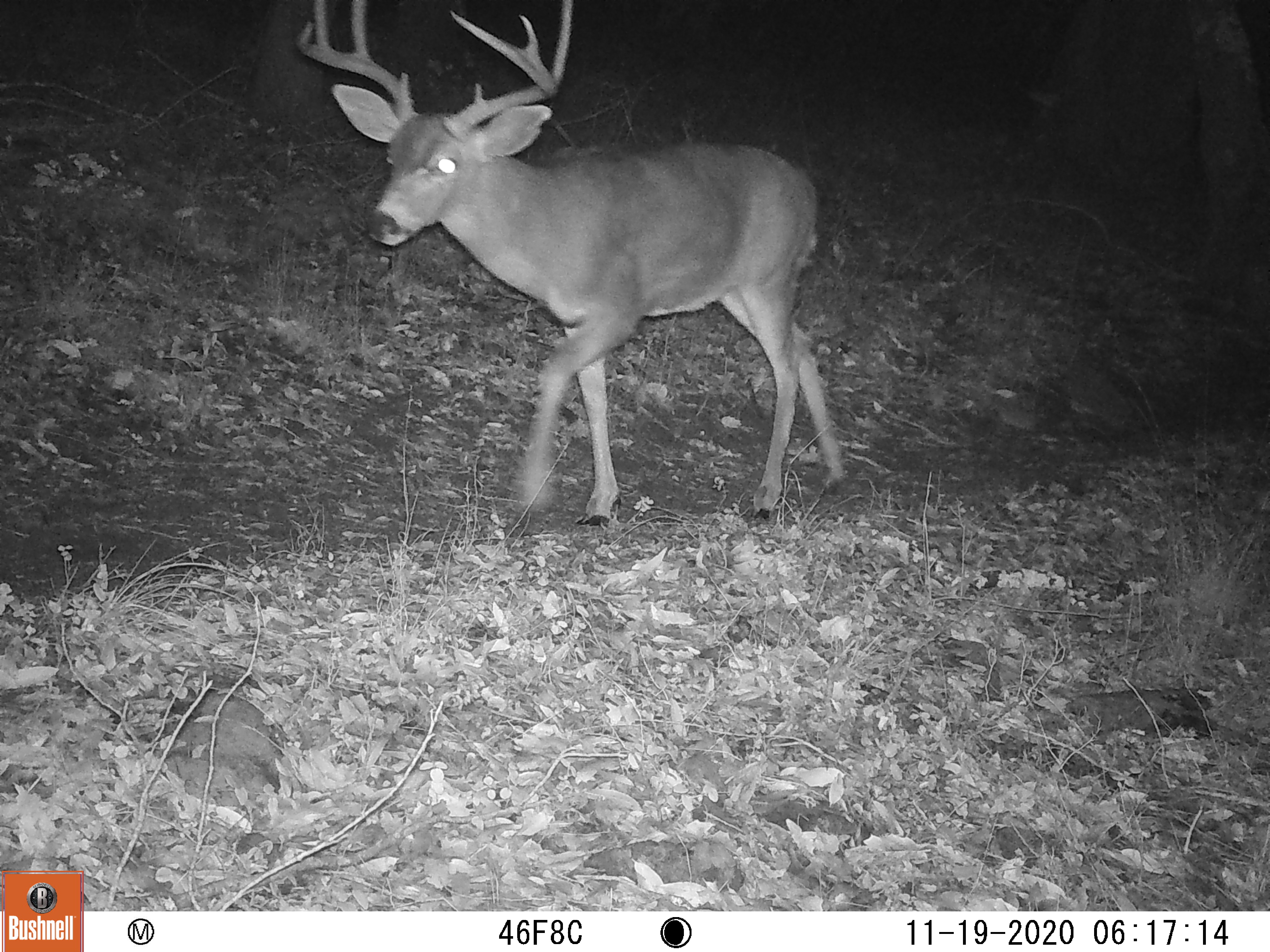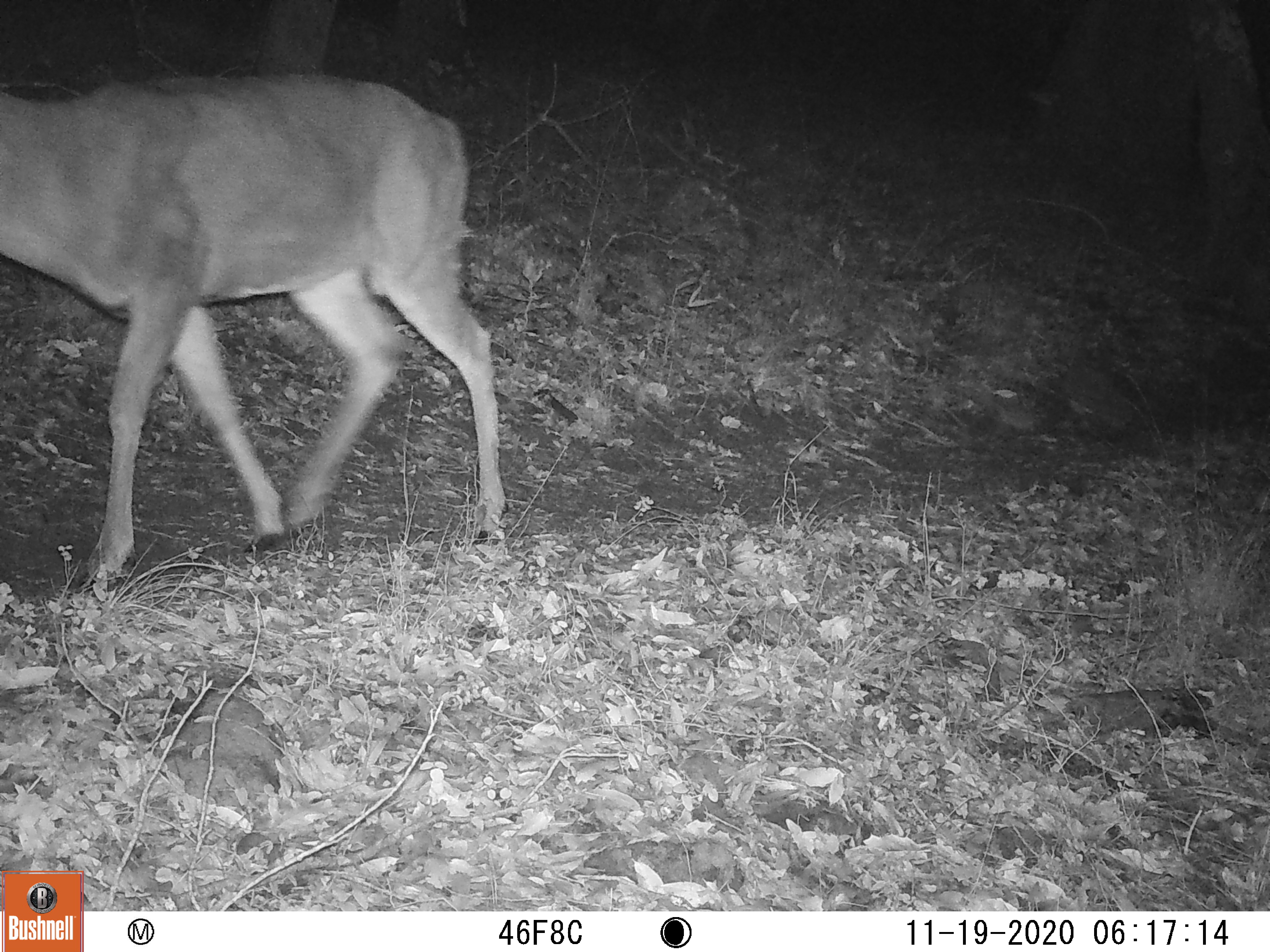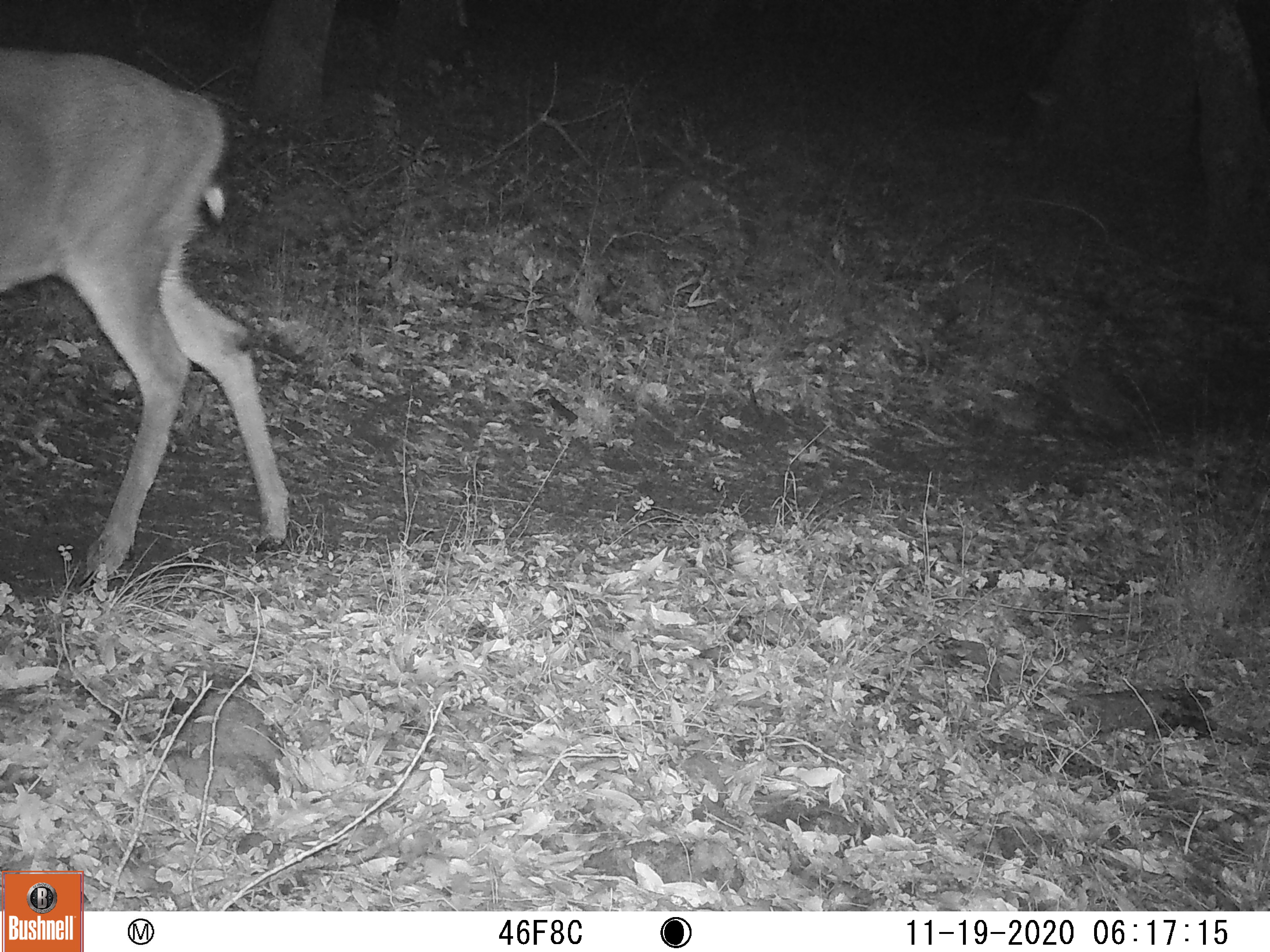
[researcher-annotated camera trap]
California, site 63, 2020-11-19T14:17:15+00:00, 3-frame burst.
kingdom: Animalia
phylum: Chordata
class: Mammalia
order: Artiodactyla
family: Cervidae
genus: Odocoileus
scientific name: Odocoileus hemionus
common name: mule deer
Mule deer (Odocoileus hemionus).